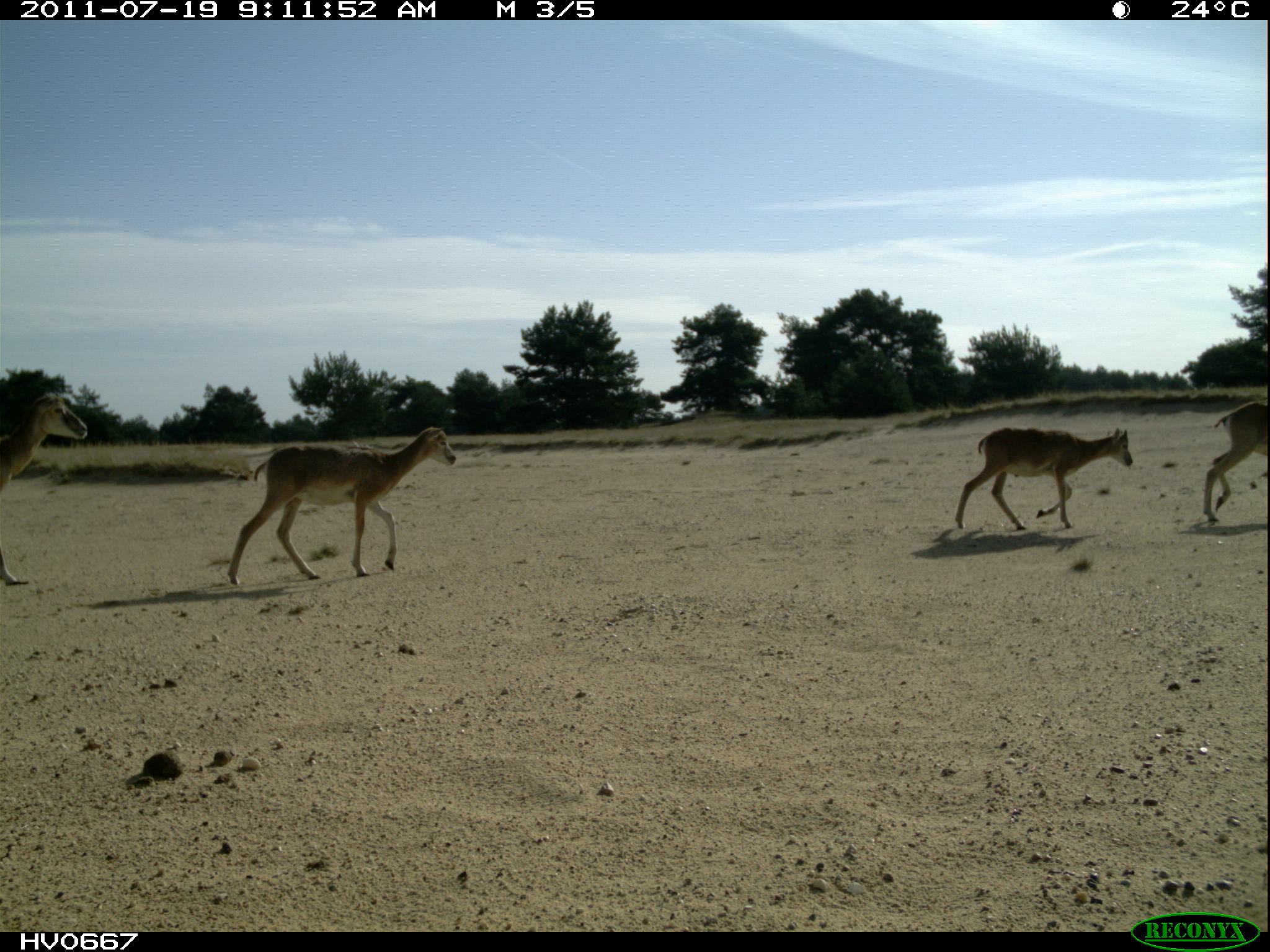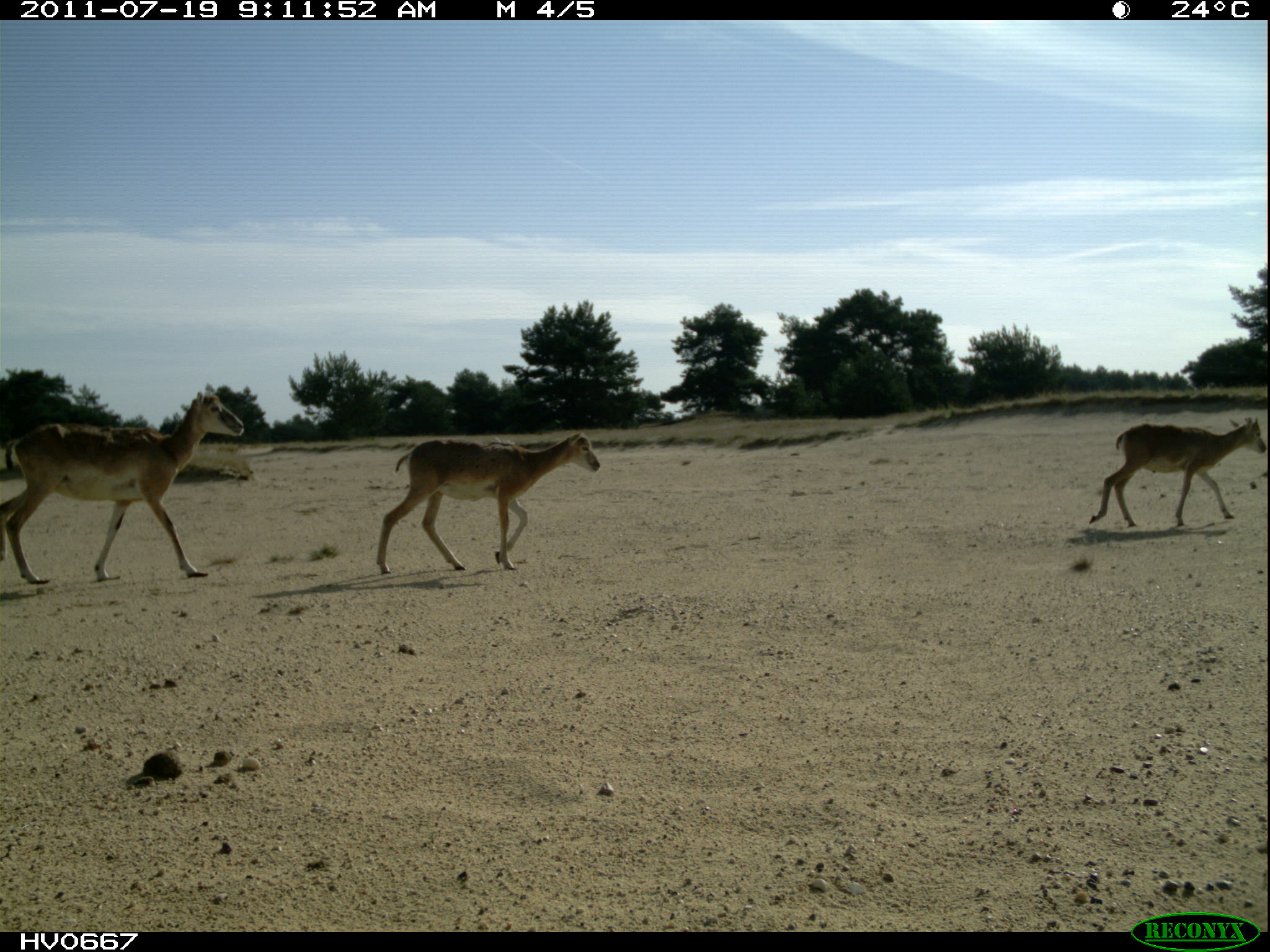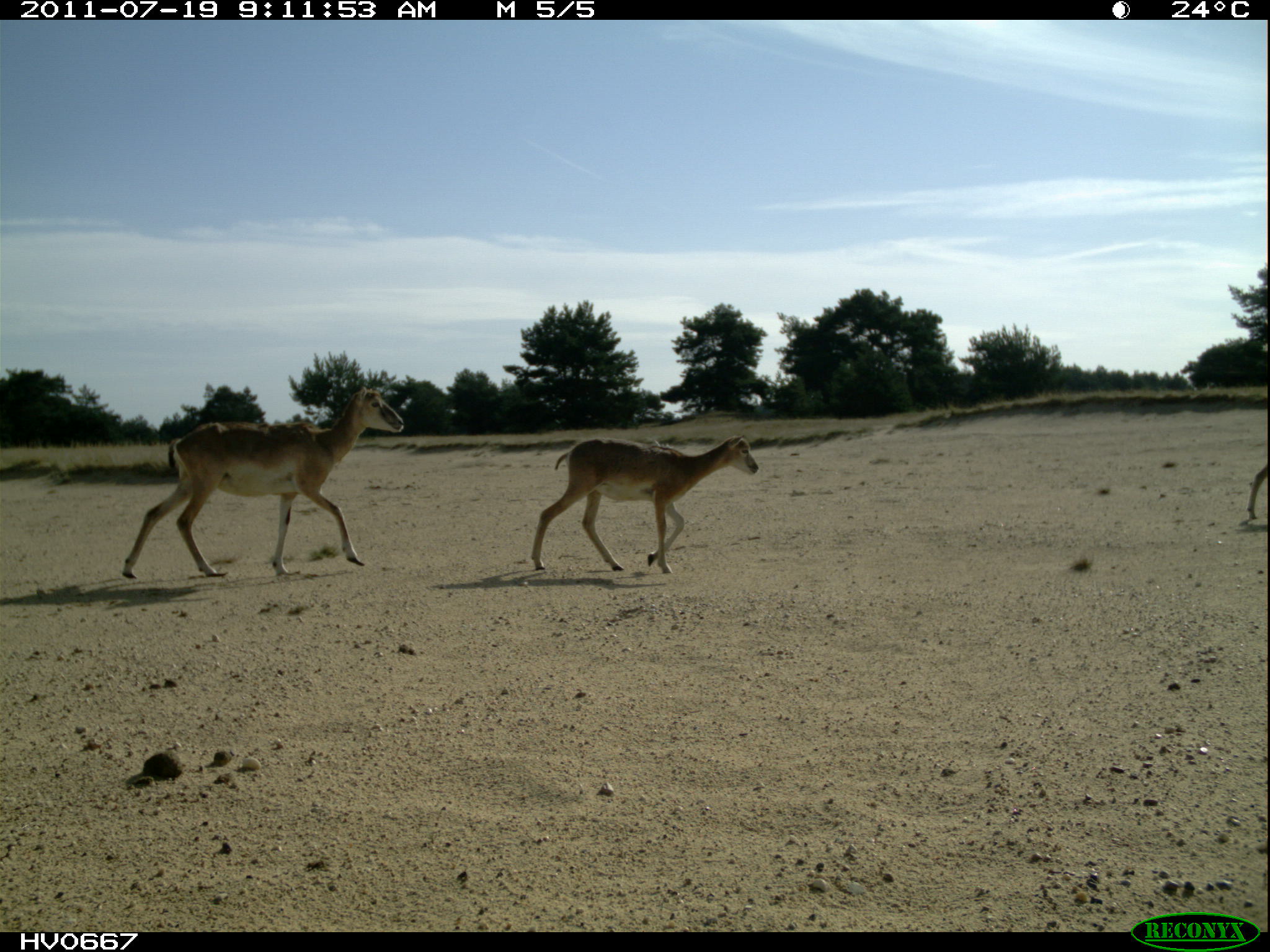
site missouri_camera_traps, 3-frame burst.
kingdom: Animalia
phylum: Chordata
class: Mammalia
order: Artiodactyla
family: Bovidae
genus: Ovis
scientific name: Ovis ammon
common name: mouflon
Mouflon (Ovis ammon). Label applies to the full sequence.